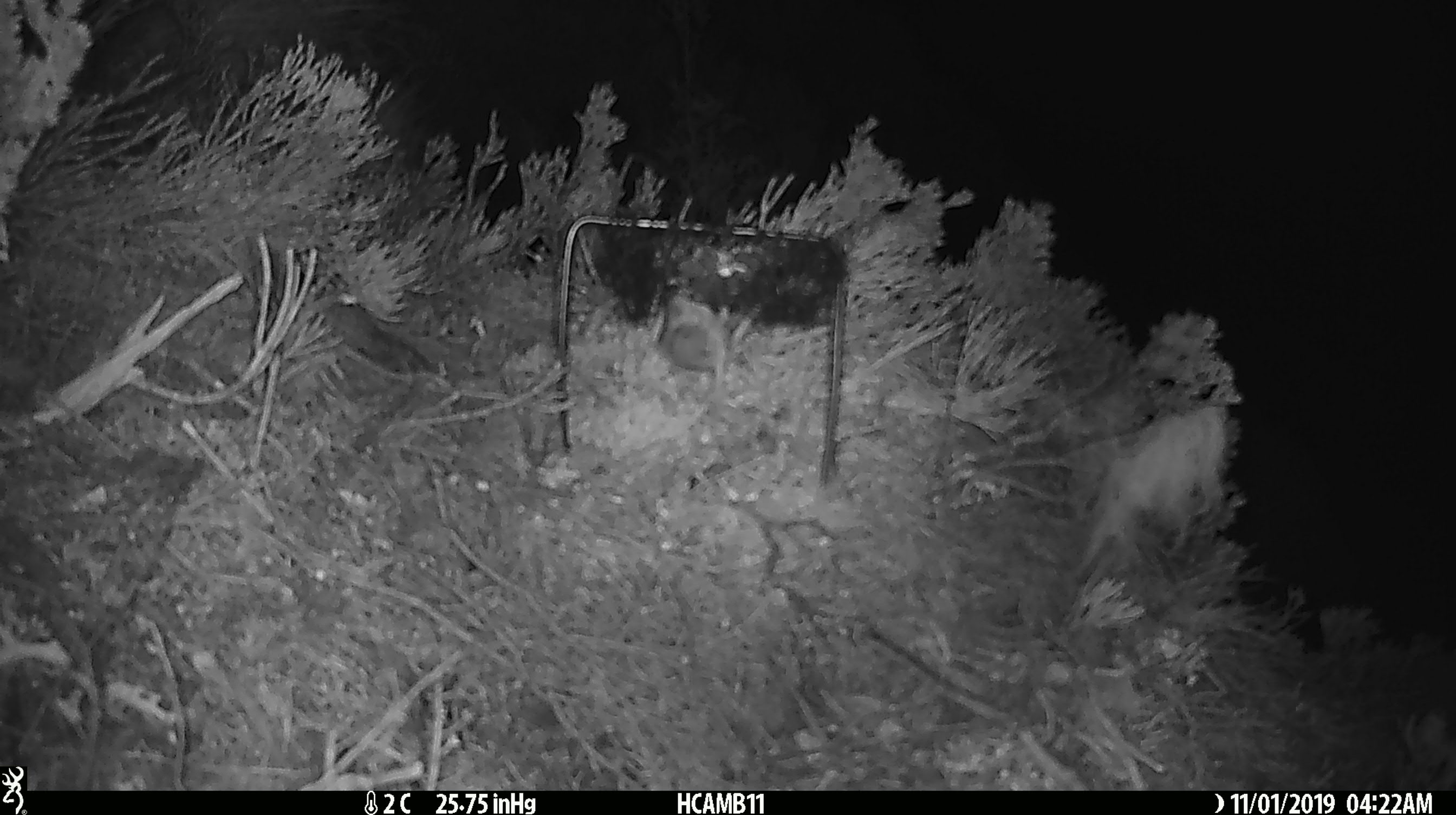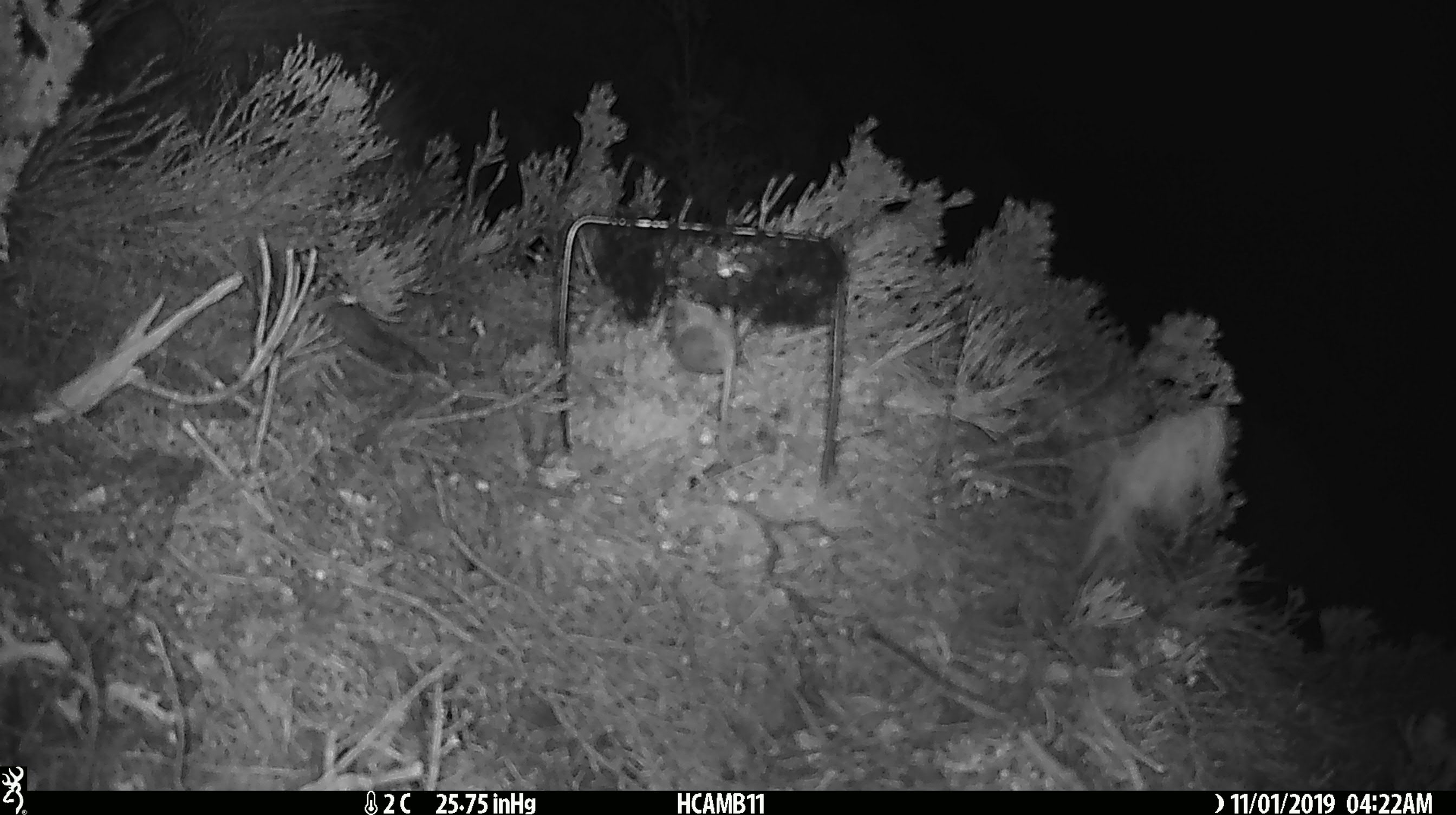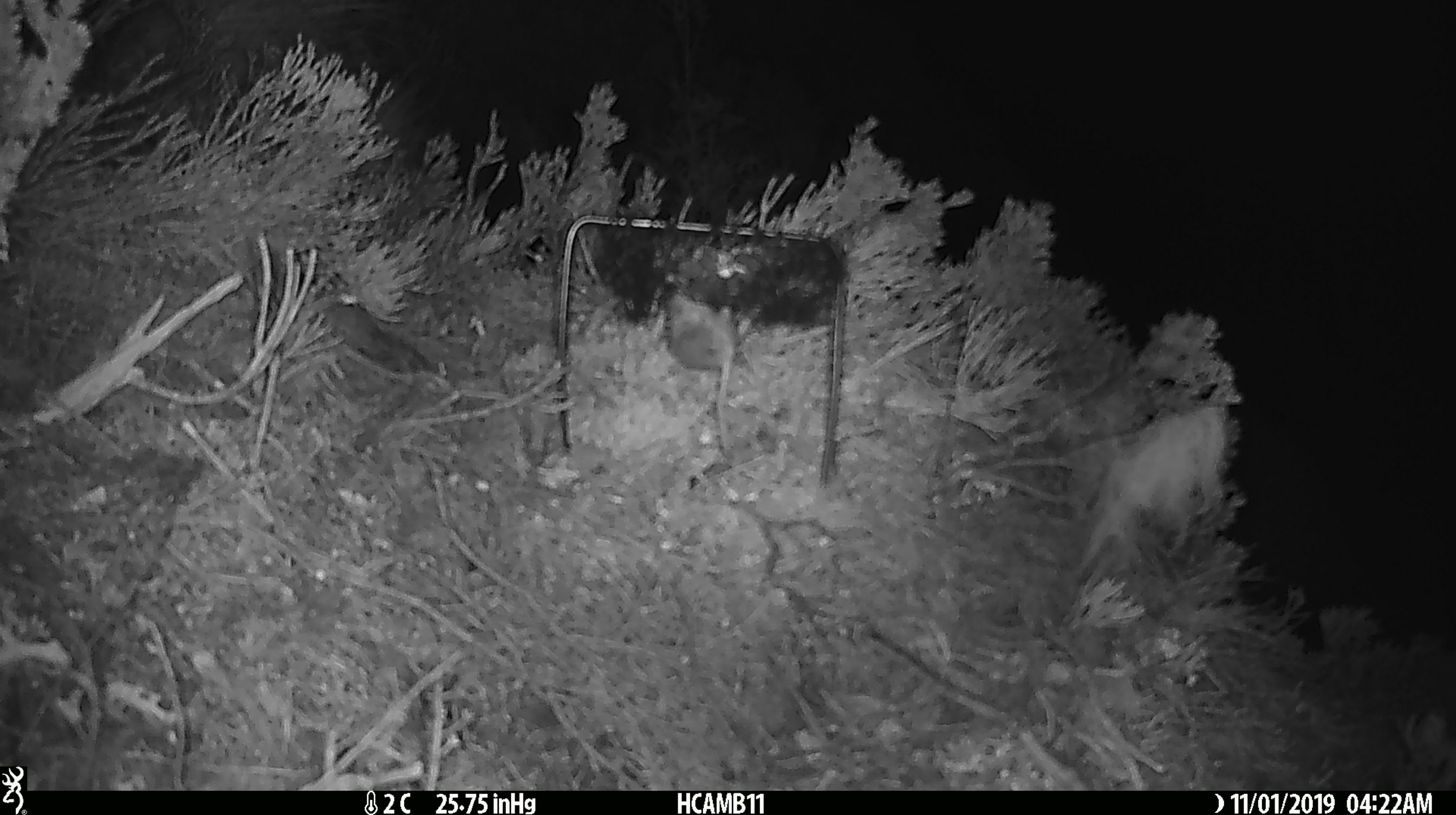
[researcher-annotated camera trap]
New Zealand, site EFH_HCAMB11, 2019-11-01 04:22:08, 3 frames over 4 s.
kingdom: Animalia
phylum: Chordata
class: Mammalia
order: Rodentia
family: Muridae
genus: Mus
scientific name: Mus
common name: mouse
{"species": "mouse (Mus)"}